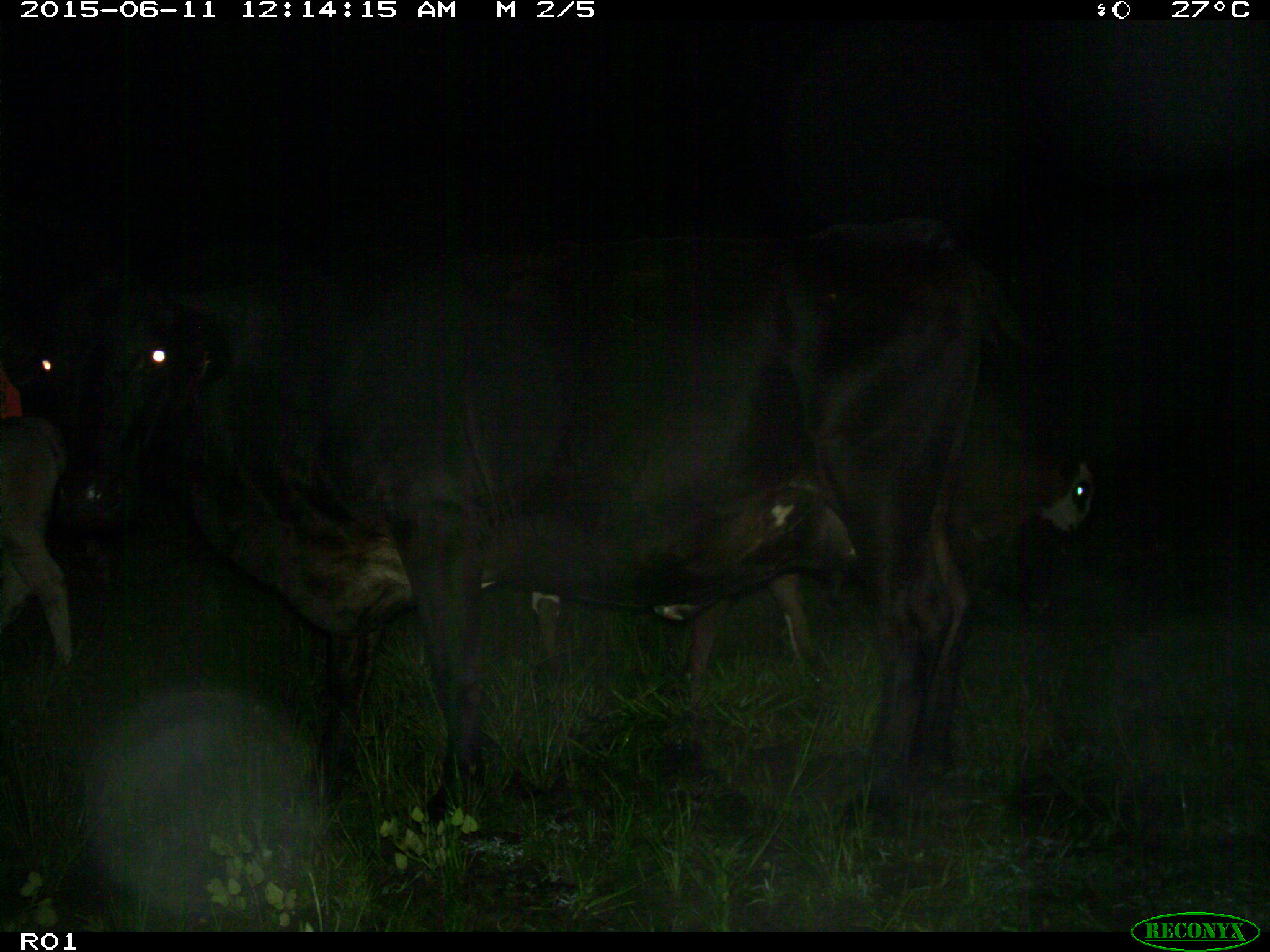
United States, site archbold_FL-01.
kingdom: Animalia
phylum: Chordata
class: Mammalia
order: Artiodactyla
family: Bovidae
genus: Bos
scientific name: Bos taurus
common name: domestic cow